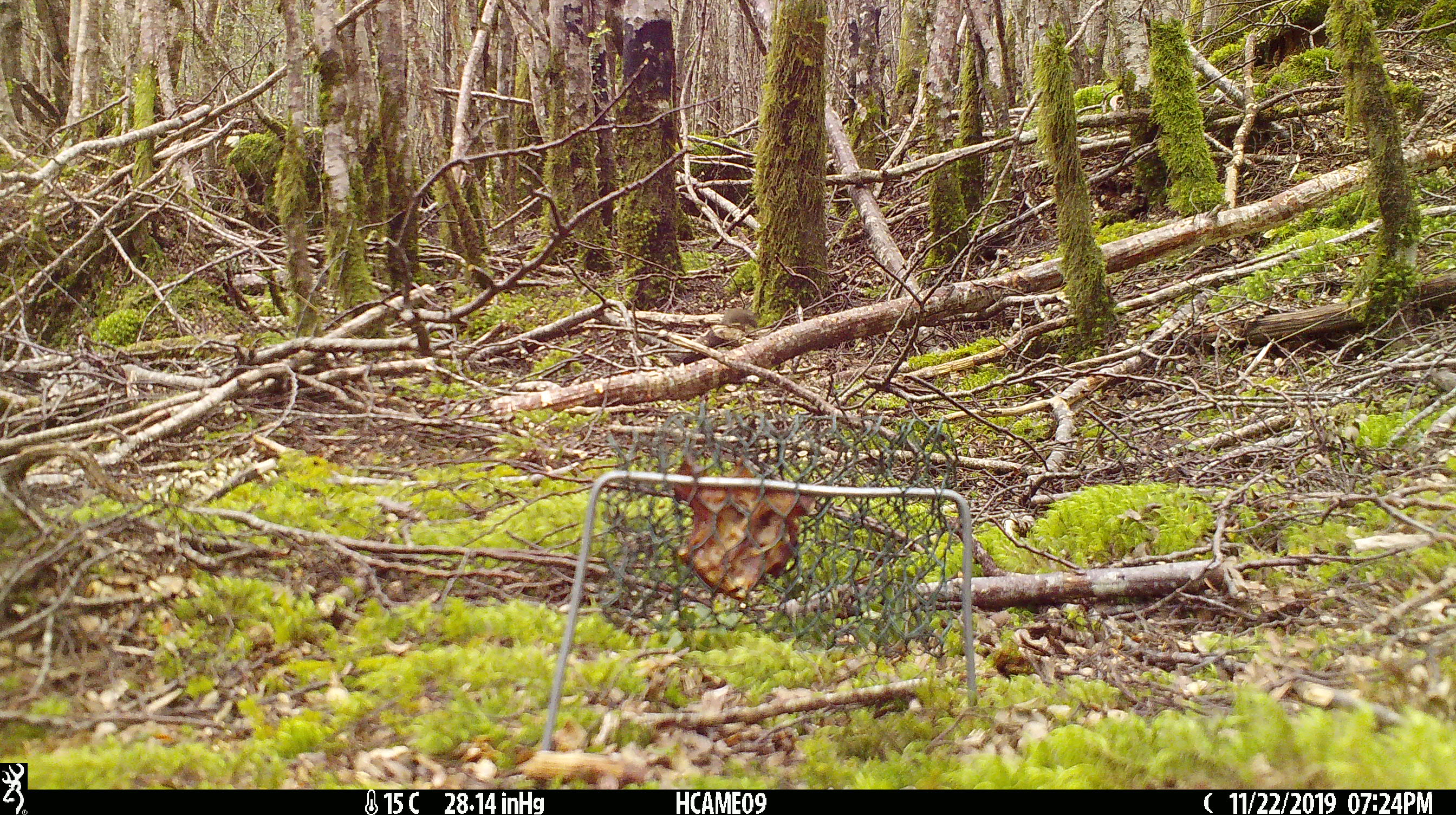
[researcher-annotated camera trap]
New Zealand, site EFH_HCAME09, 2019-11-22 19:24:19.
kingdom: Animalia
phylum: Chordata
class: Mammalia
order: Rodentia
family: Muridae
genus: Mus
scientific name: Mus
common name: mouse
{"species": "mouse (Mus)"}